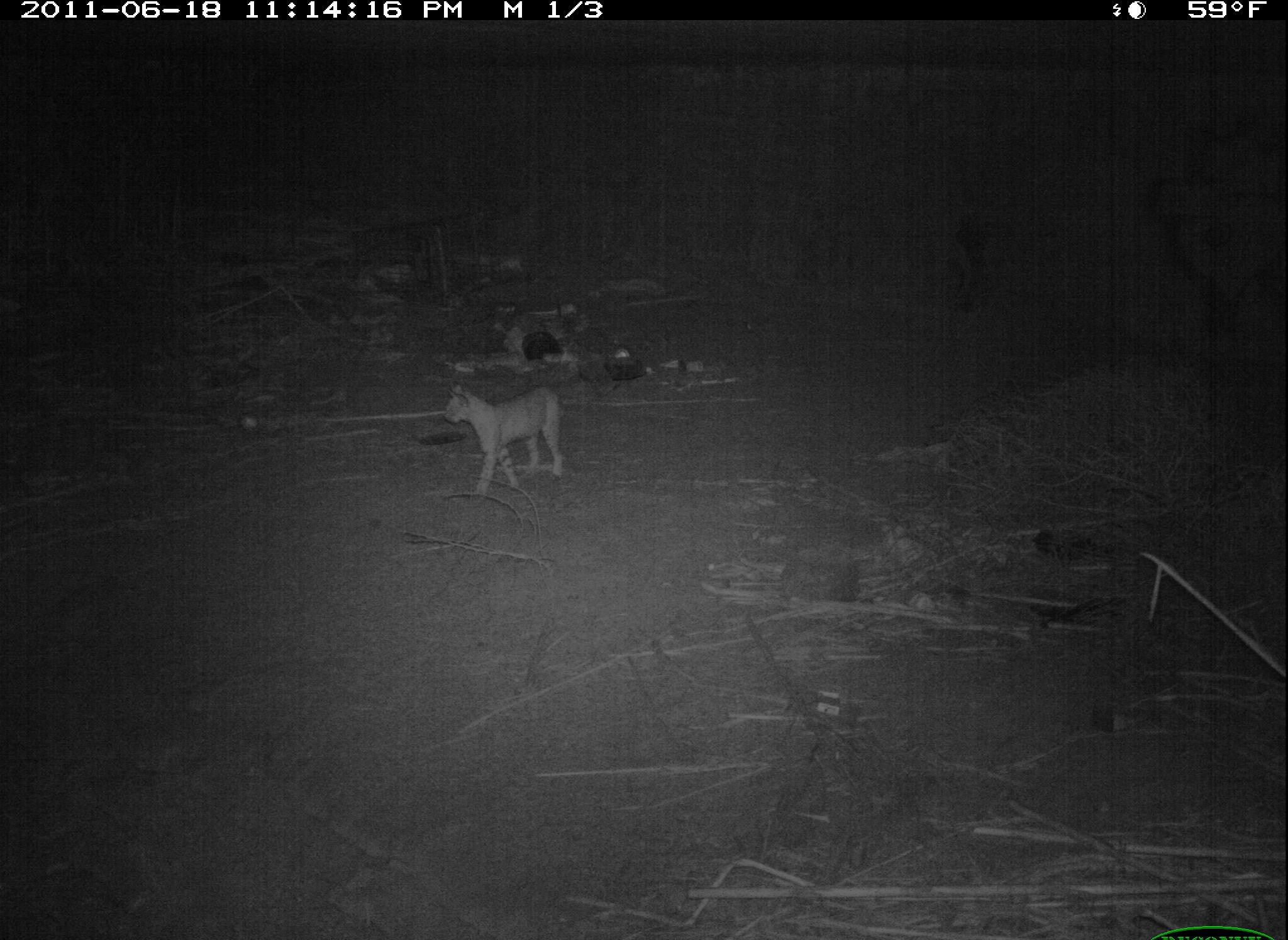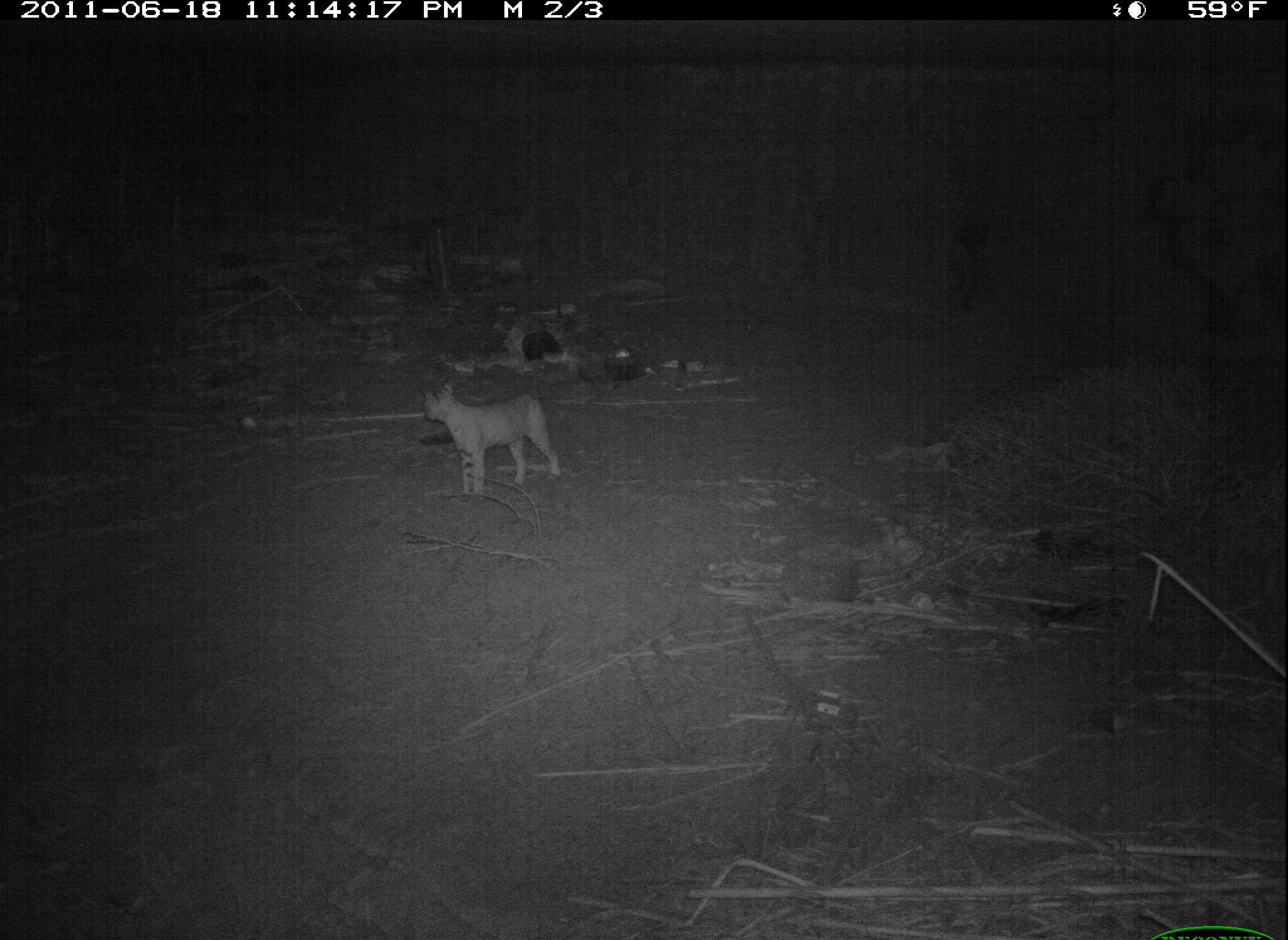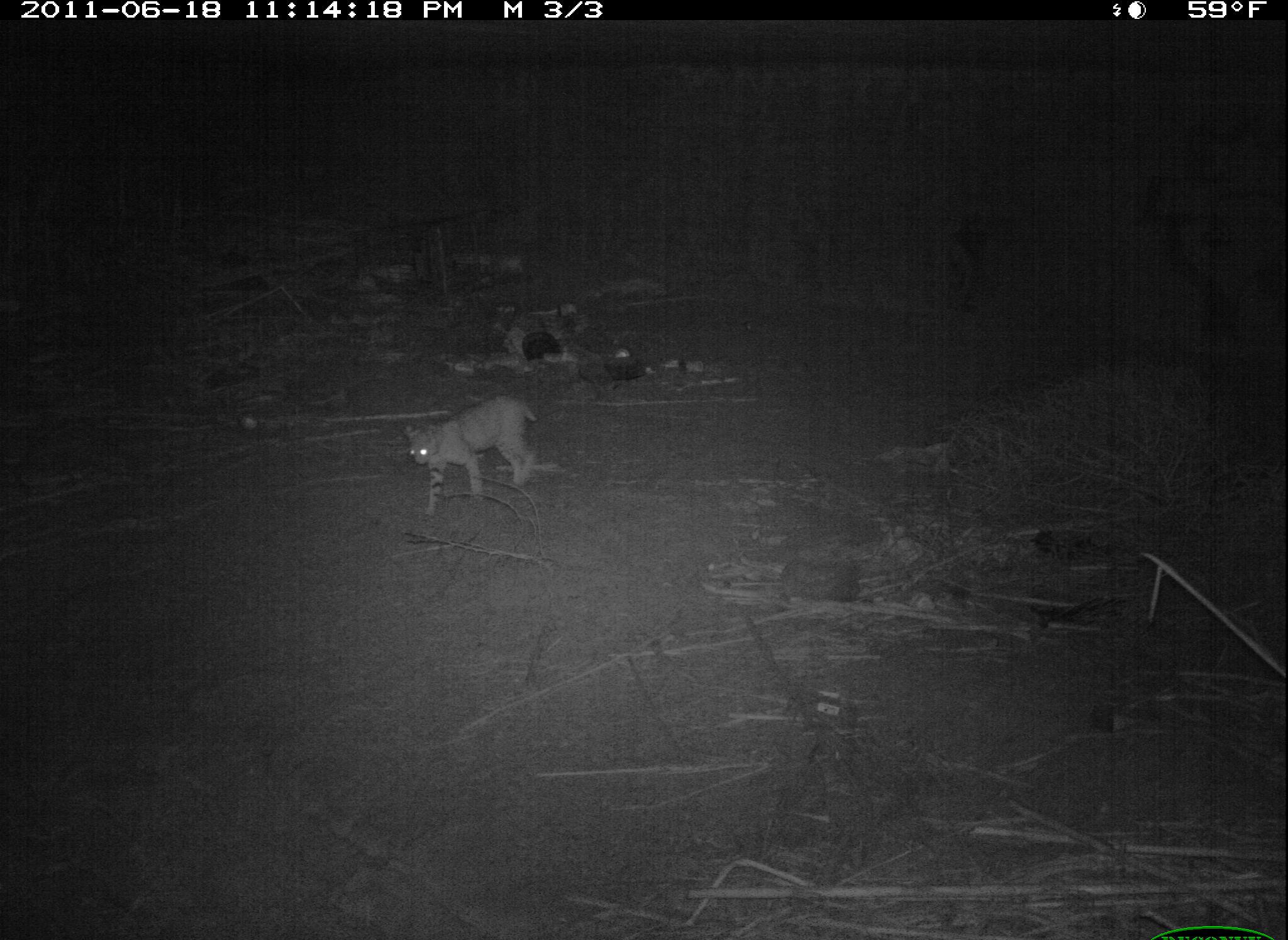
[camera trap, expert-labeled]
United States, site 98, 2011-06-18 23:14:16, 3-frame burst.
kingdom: Animalia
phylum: Chordata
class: Mammalia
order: Carnivora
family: Felidae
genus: Lynx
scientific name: Lynx rufus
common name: bobcat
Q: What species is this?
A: Bobcat (Lynx rufus).